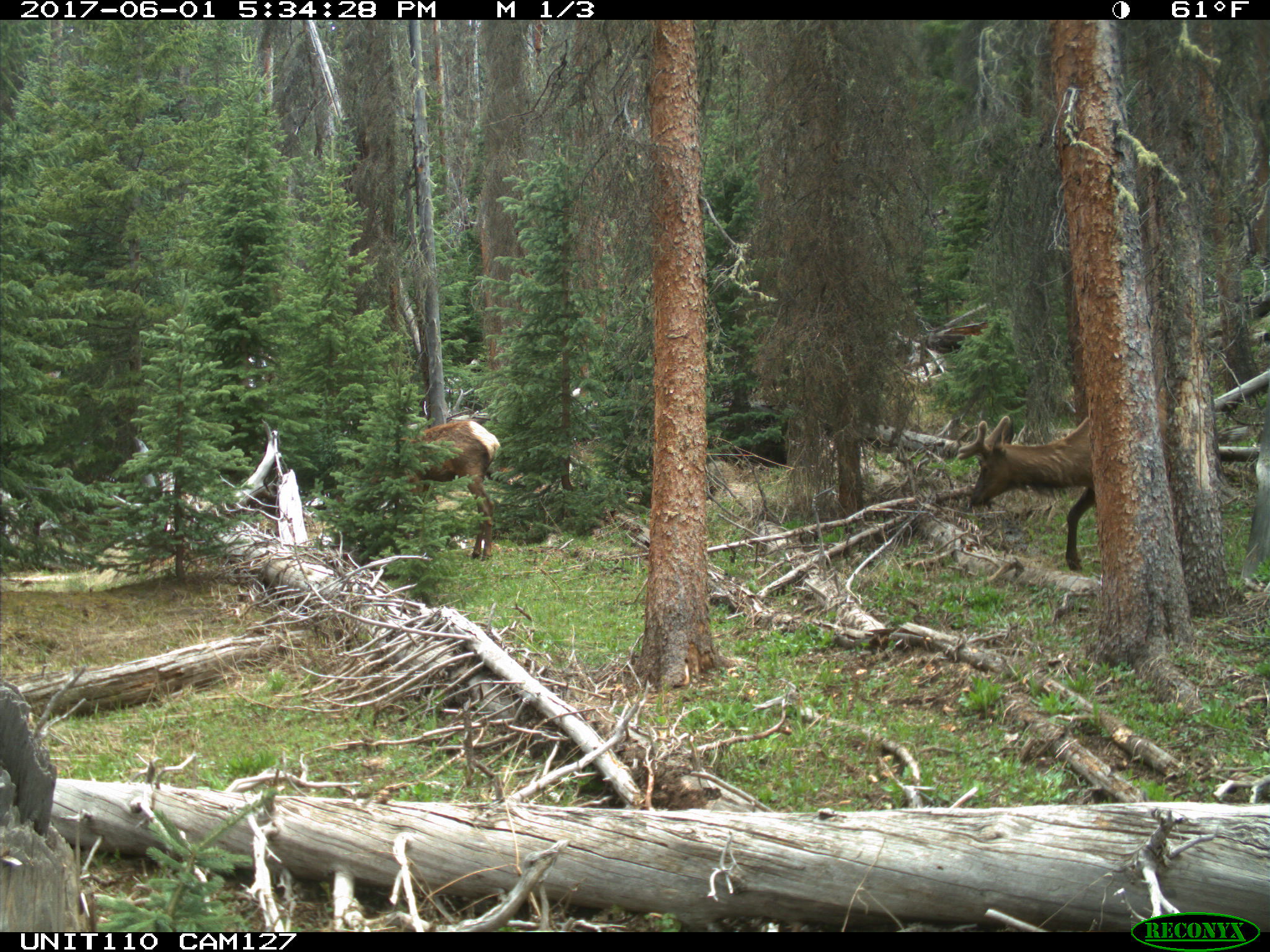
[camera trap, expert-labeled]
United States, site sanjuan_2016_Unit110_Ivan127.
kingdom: Animalia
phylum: Chordata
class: Mammalia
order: Artiodactyla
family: Cervidae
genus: Cervus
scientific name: Cervus elaphus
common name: red deer